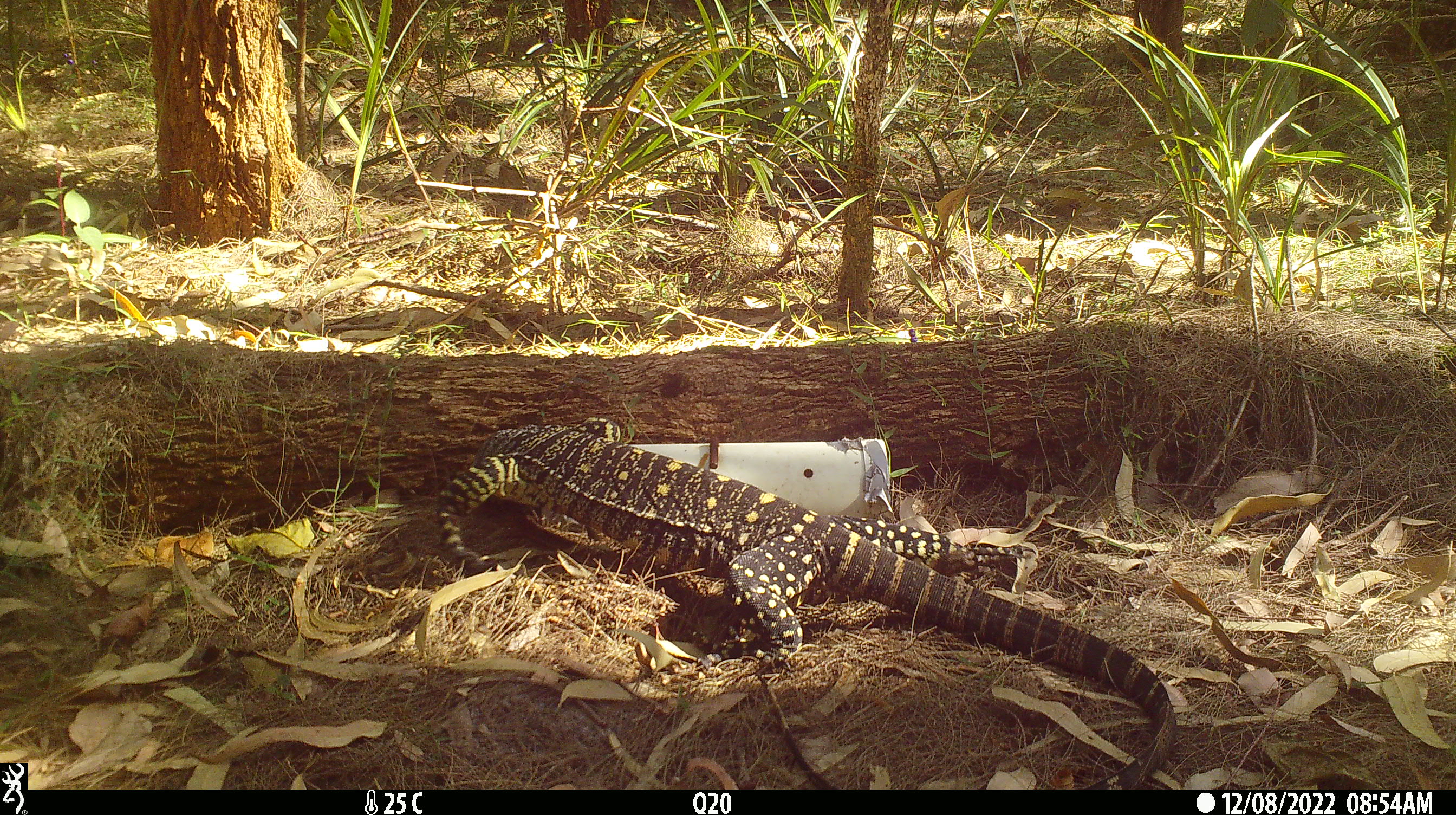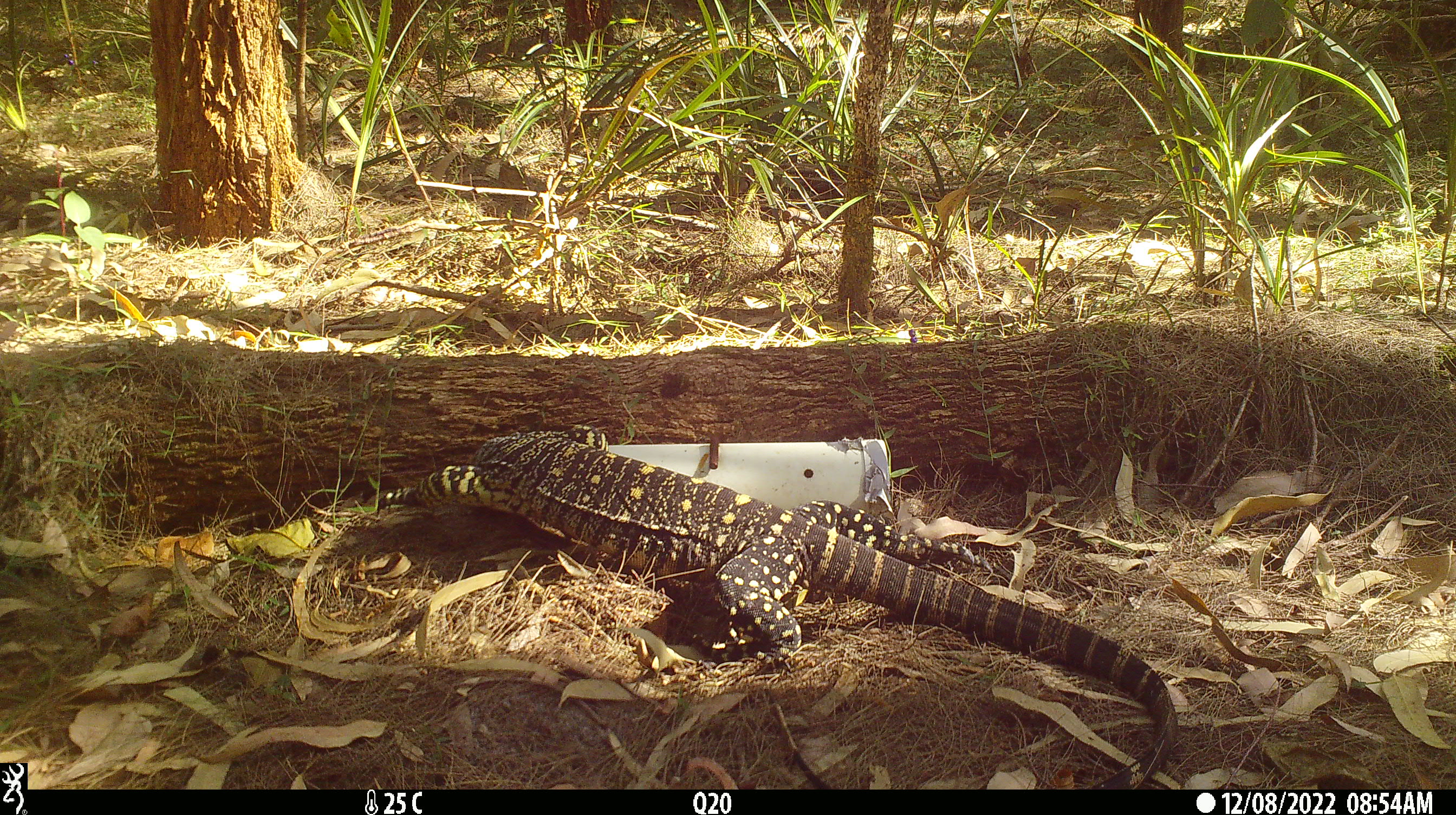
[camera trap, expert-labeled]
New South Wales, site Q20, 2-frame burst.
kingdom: Animalia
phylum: Chordata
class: Reptilia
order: Squamata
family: Varanidae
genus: Varanus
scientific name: Varanus varius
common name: lace monitor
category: goanna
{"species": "goanna (lace monitor) (Varanus varius)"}